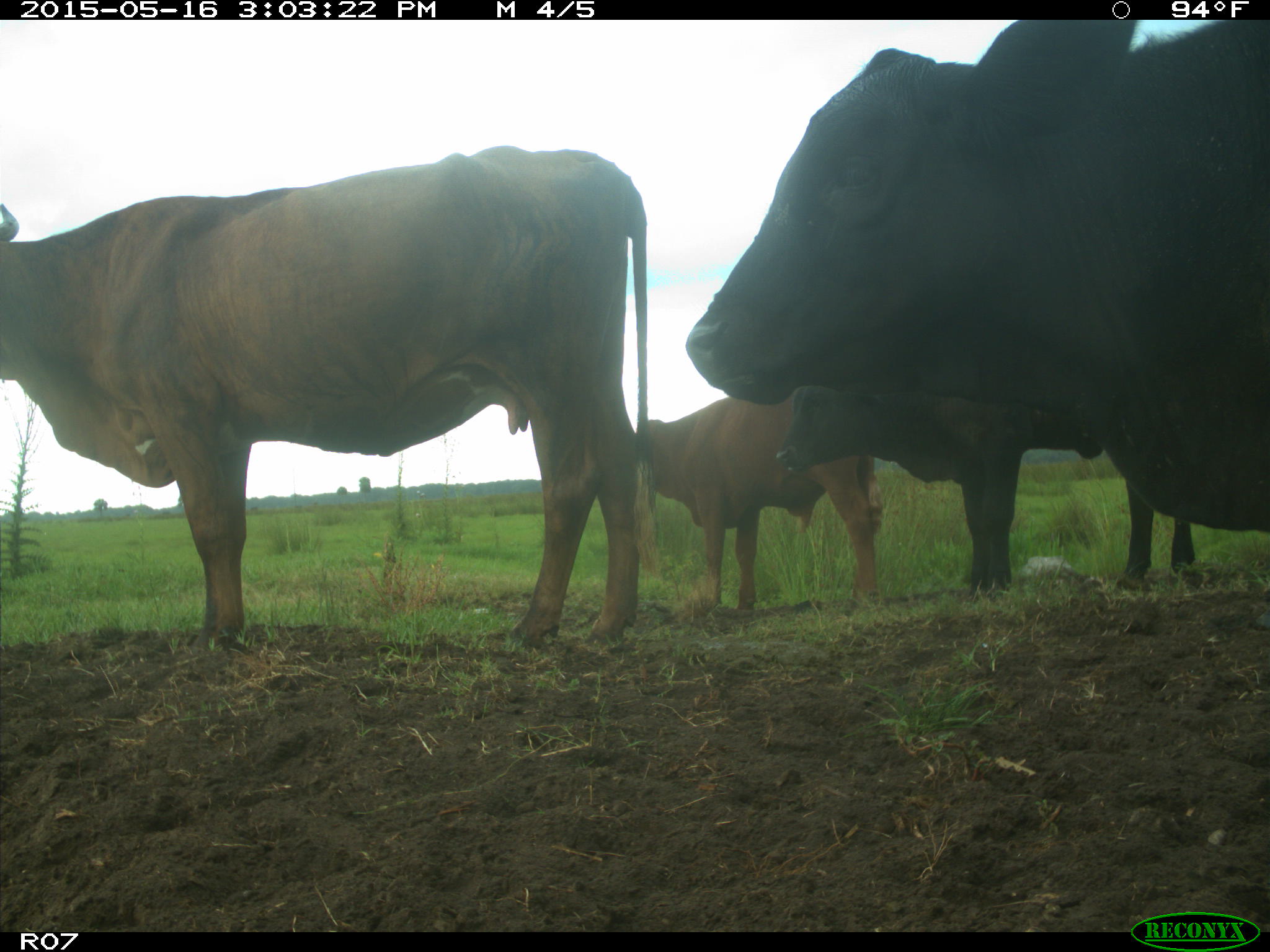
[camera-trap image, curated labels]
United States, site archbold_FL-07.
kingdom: Animalia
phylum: Chordata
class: Mammalia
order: Artiodactyla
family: Bovidae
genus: Bos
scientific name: Bos taurus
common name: domestic cow